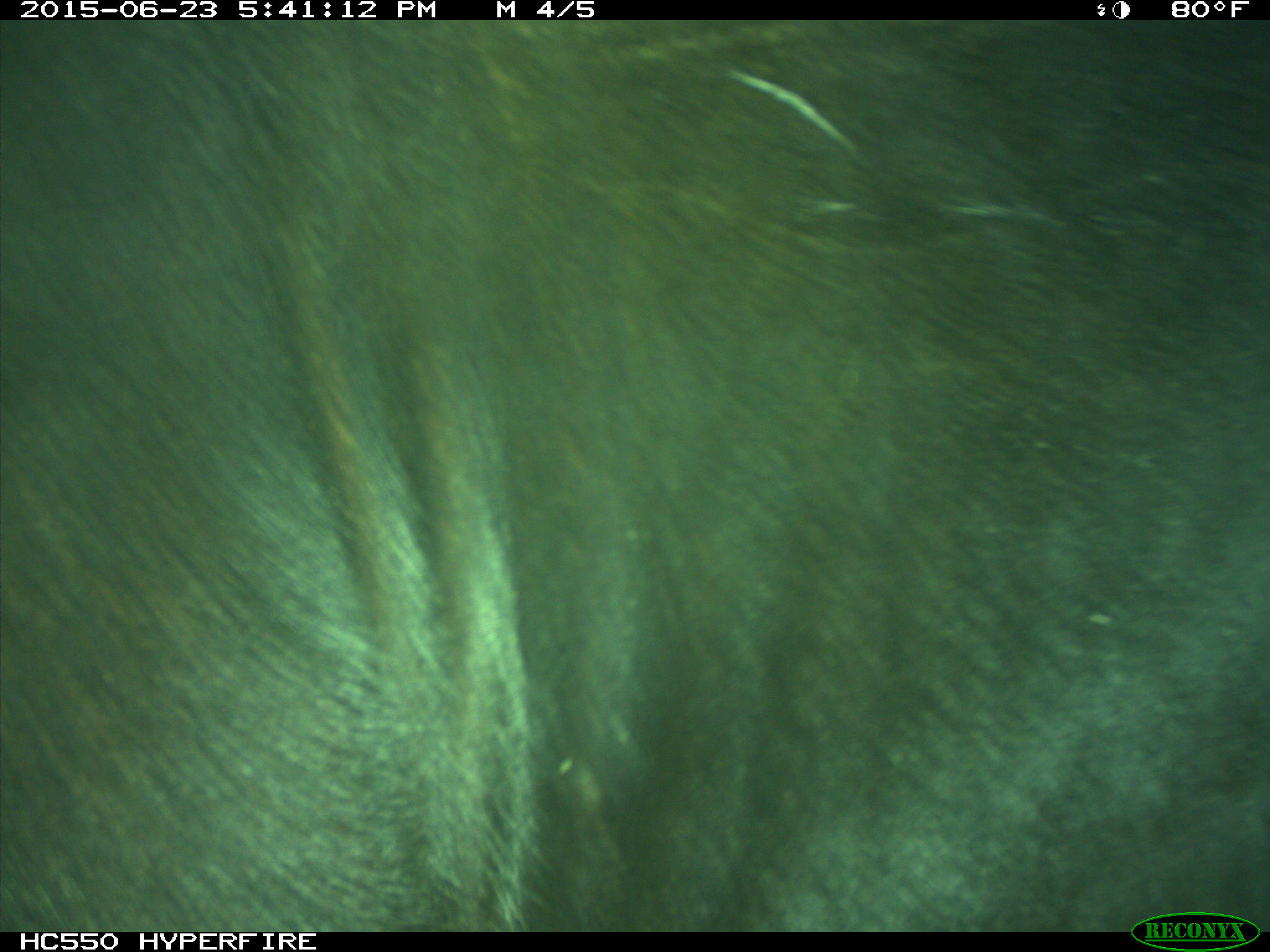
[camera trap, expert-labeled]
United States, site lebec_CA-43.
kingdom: Animalia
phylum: Chordata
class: Mammalia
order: Artiodactyla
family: Bovidae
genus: Bos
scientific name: Bos taurus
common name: domestic cow